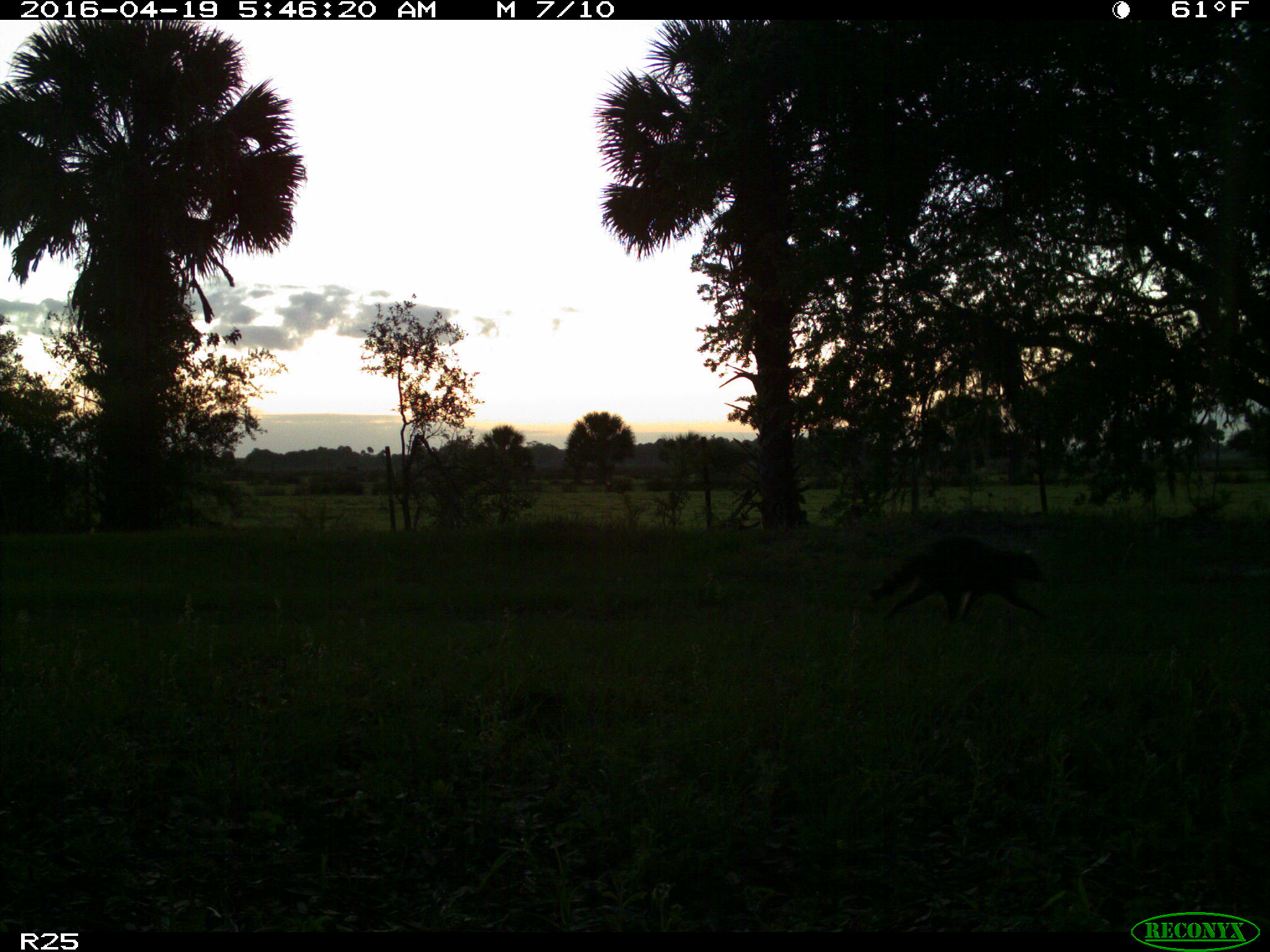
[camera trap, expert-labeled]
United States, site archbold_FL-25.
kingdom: Animalia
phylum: Chordata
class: Mammalia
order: Carnivora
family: Procyonidae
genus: Procyon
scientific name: Procyon lotor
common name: common raccoon